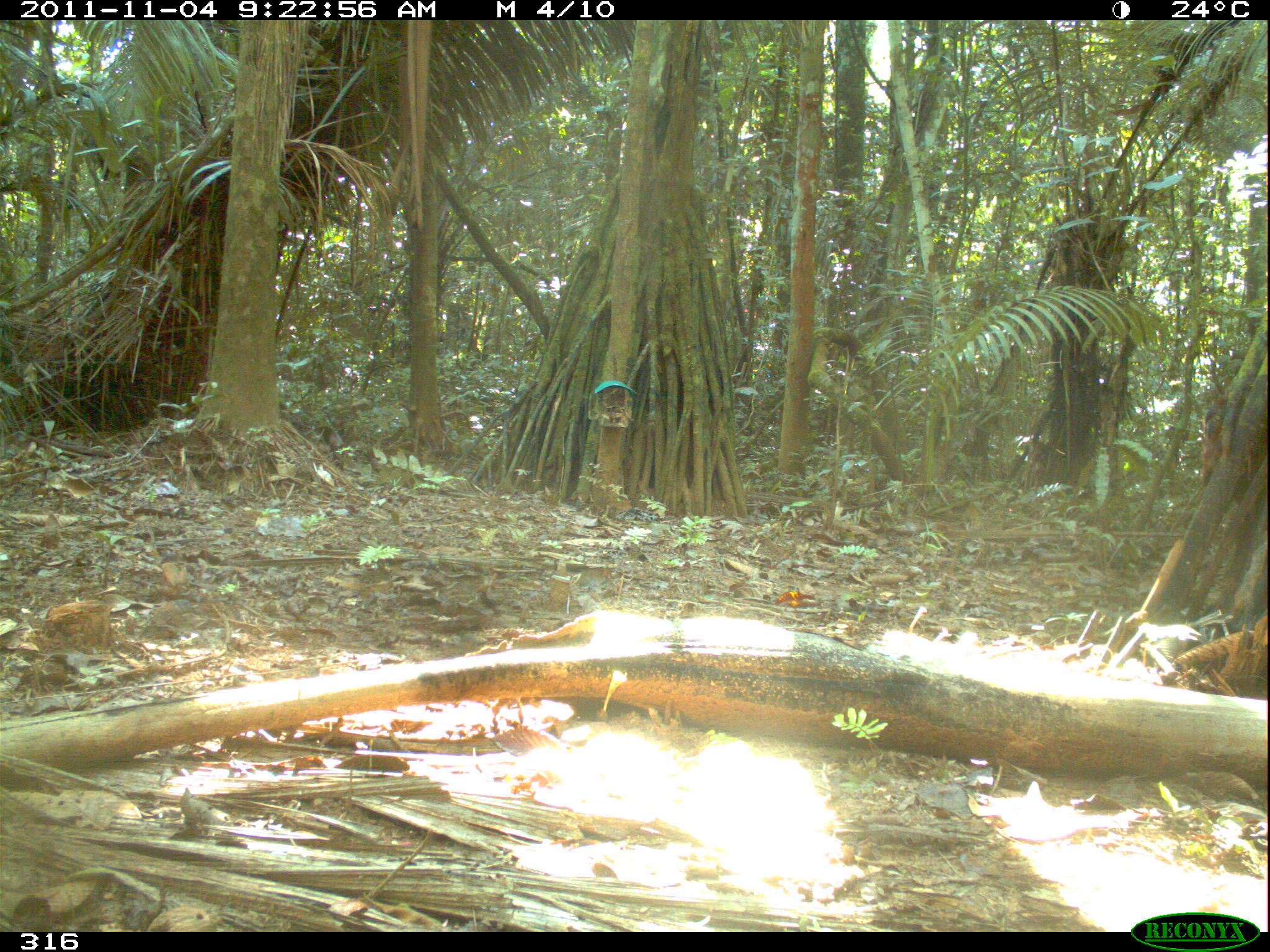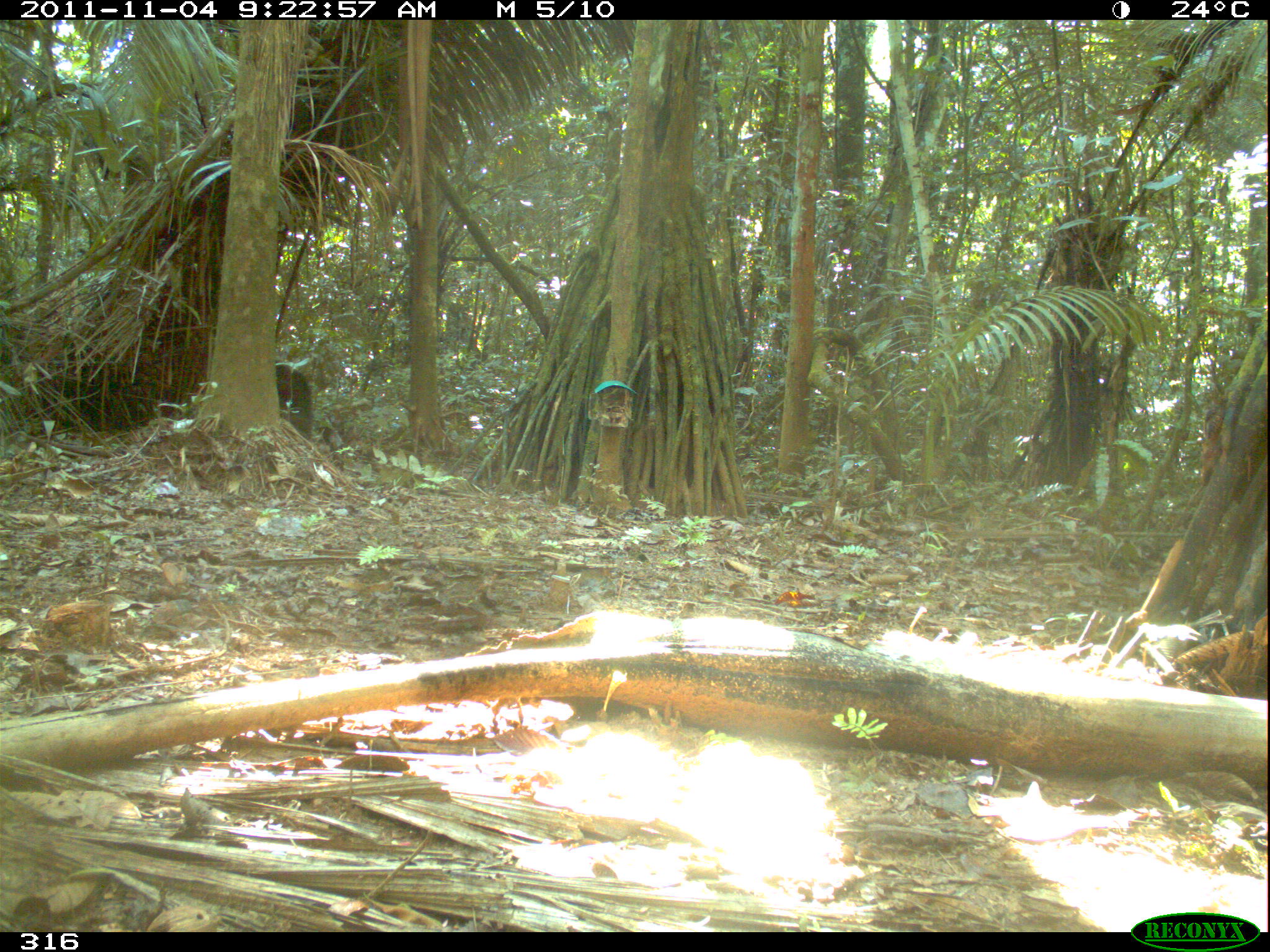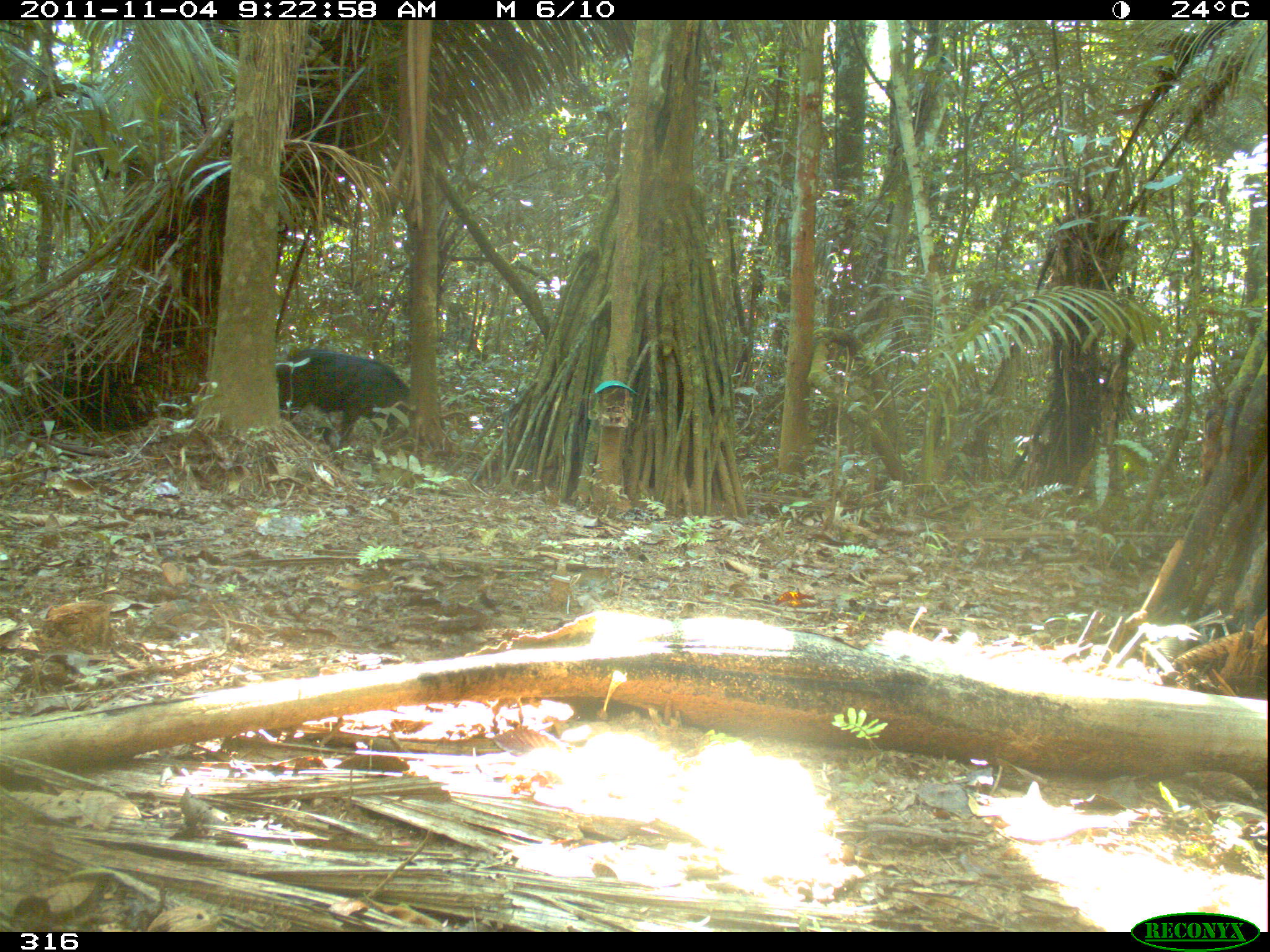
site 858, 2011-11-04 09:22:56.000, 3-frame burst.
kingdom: Animalia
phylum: Chordata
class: Mammalia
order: Artiodactyla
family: Tayassuidae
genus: Tayassu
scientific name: Tayassu pecari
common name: white-lipped peccary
Tayassu pecari (white-lipped peccary).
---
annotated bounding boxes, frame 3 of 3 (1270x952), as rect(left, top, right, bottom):
tayassu pecari: rect(274, 348, 410, 467)